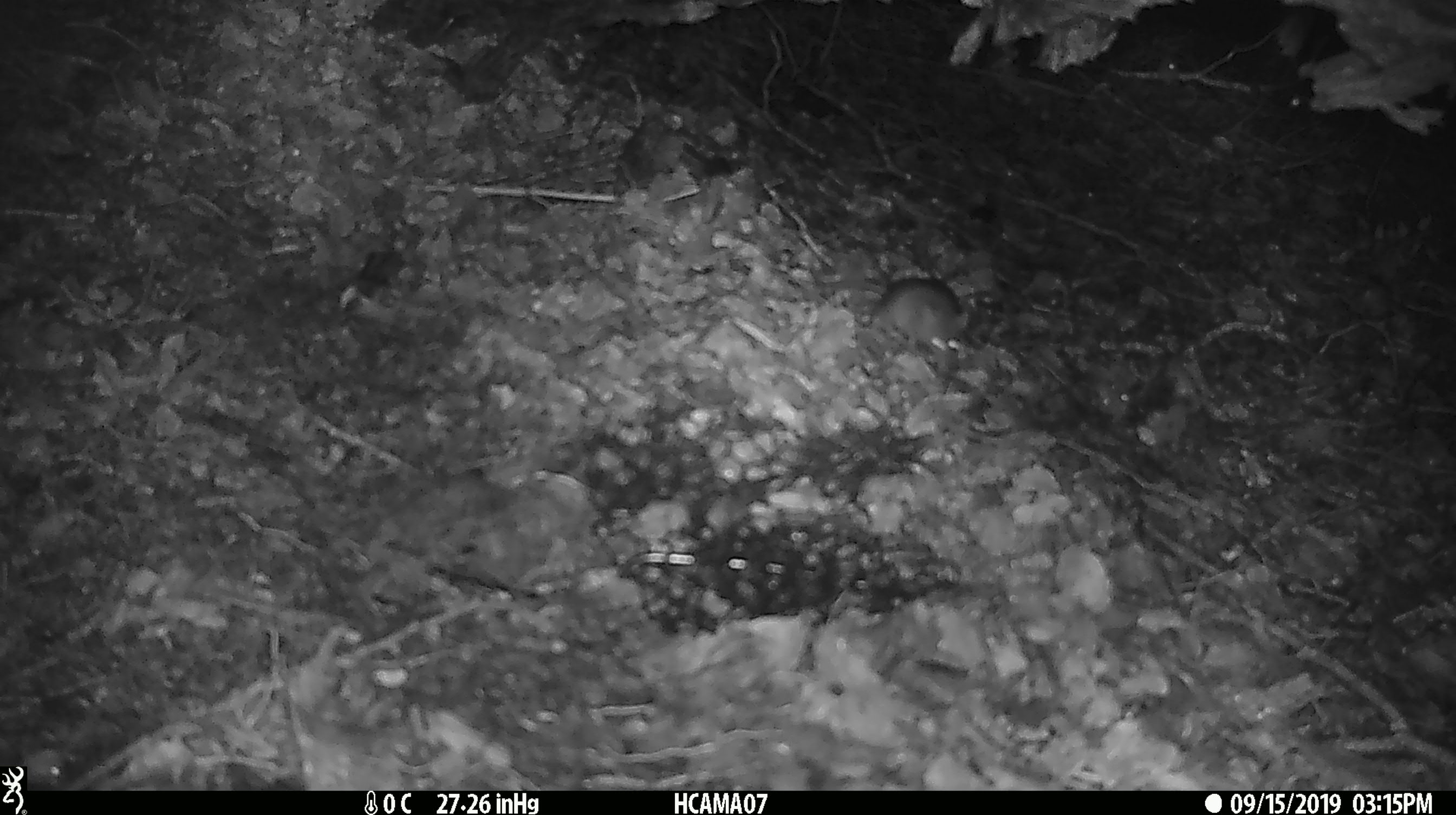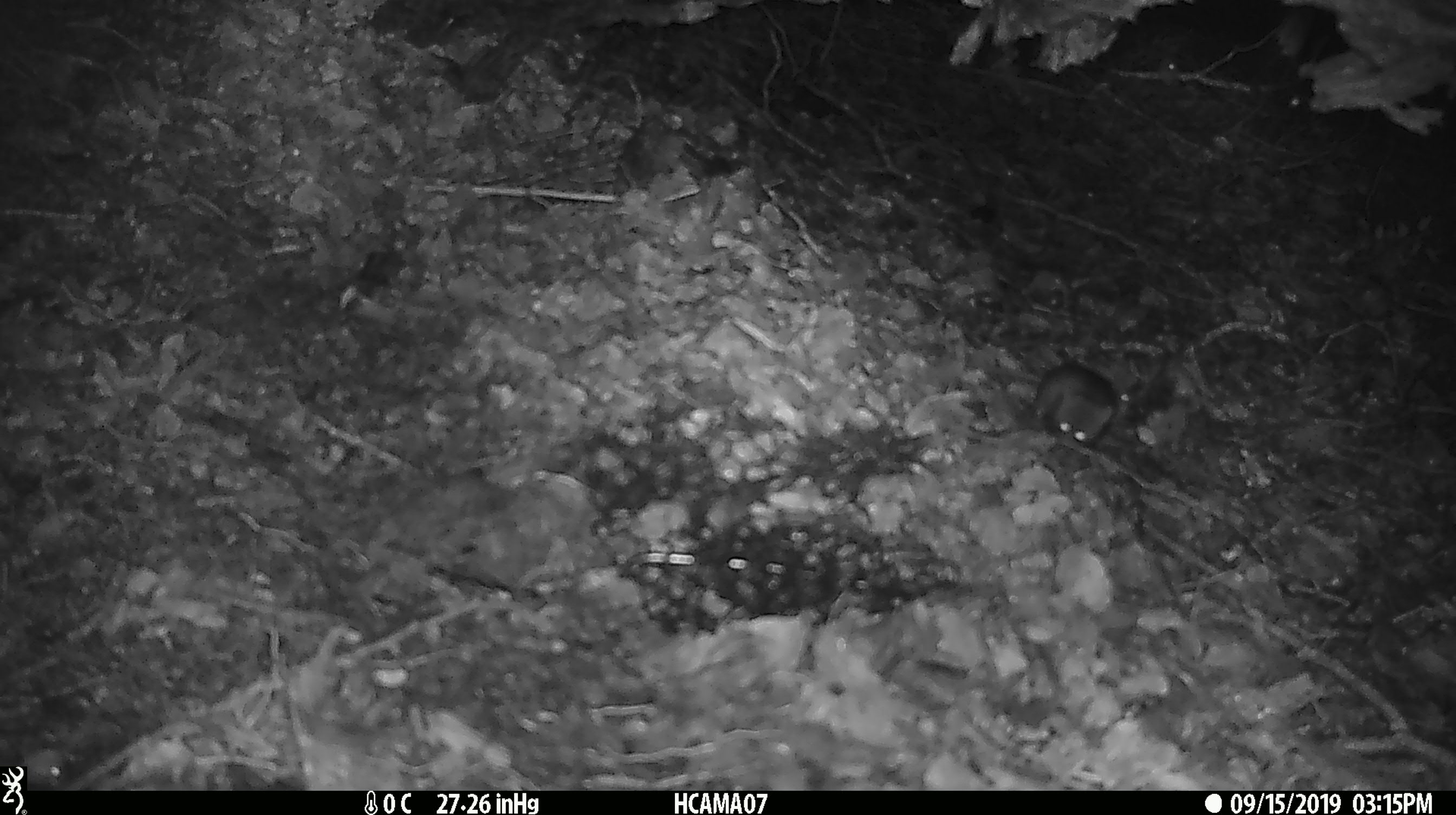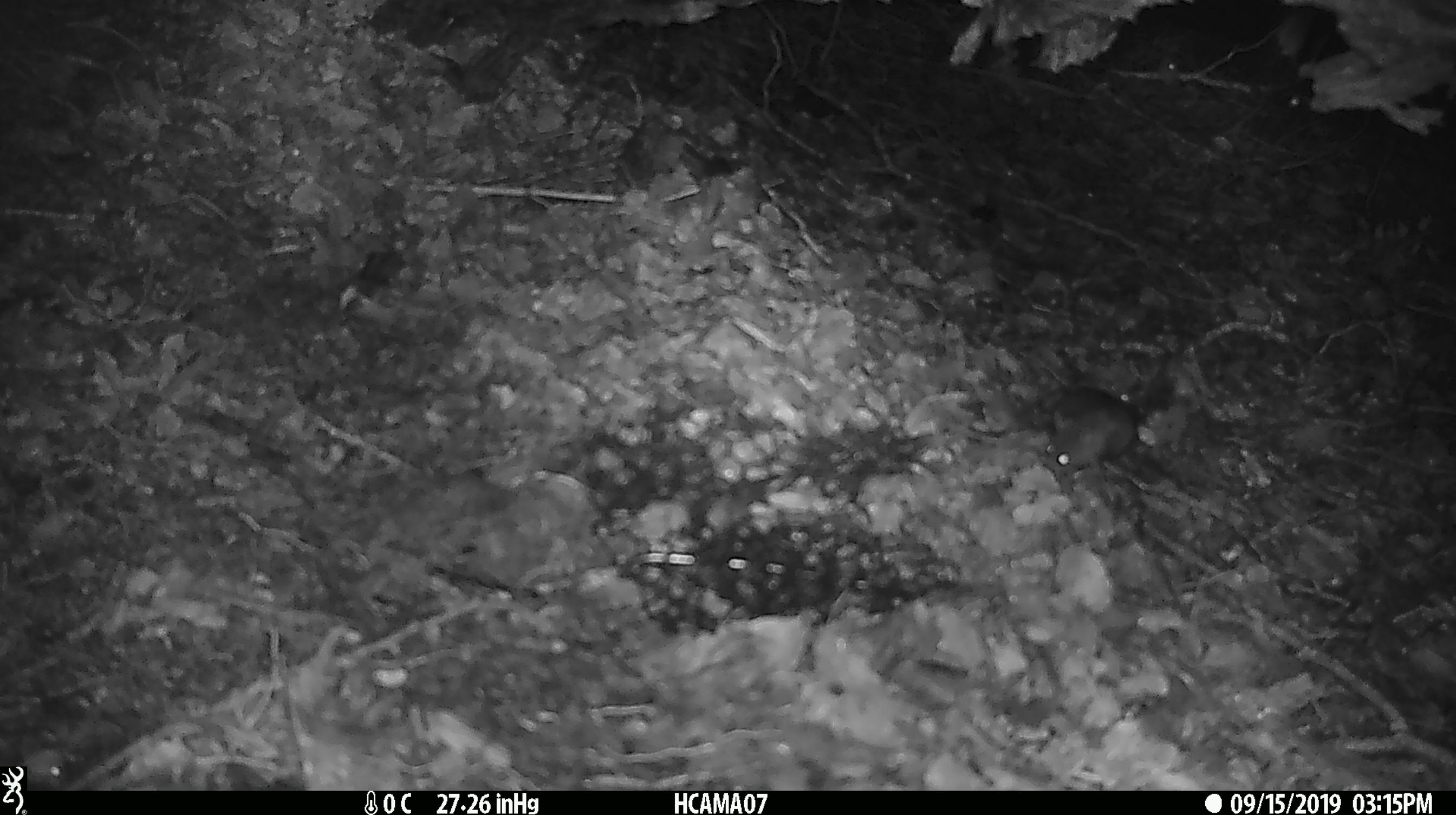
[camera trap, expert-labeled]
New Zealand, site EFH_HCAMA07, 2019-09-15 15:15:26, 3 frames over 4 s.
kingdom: Animalia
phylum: Chordata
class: Mammalia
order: Rodentia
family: Muridae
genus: Mus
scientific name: Mus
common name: mouse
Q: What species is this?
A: Mouse (Mus).